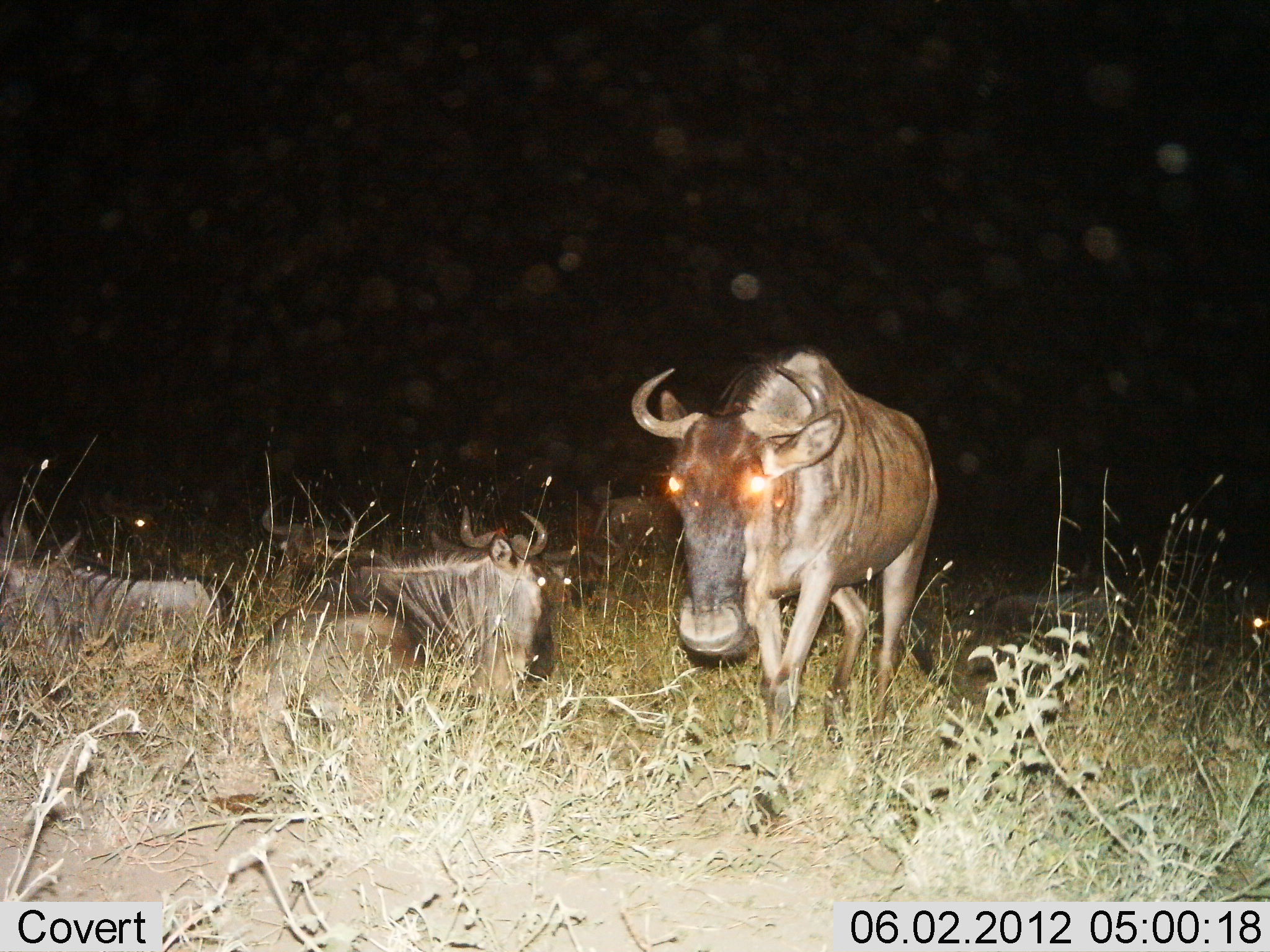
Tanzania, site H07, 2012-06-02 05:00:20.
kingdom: Animalia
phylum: Chordata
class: Mammalia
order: Artiodactyla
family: Bovidae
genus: Connochaetes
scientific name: Connochaetes taurinus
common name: blue wildebeest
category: wildebeest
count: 4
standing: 40%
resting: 90%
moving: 50%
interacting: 0%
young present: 0%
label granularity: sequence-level